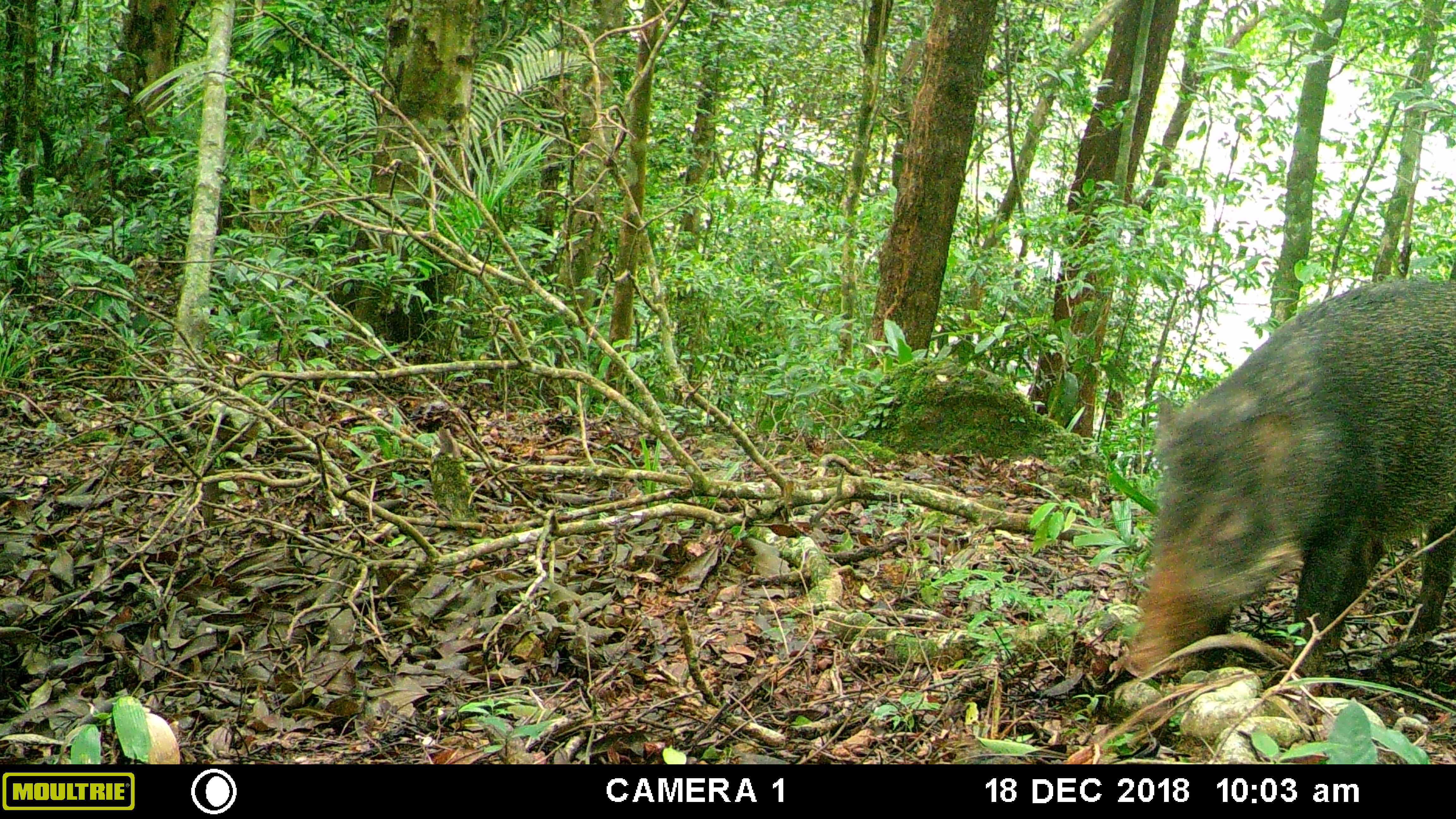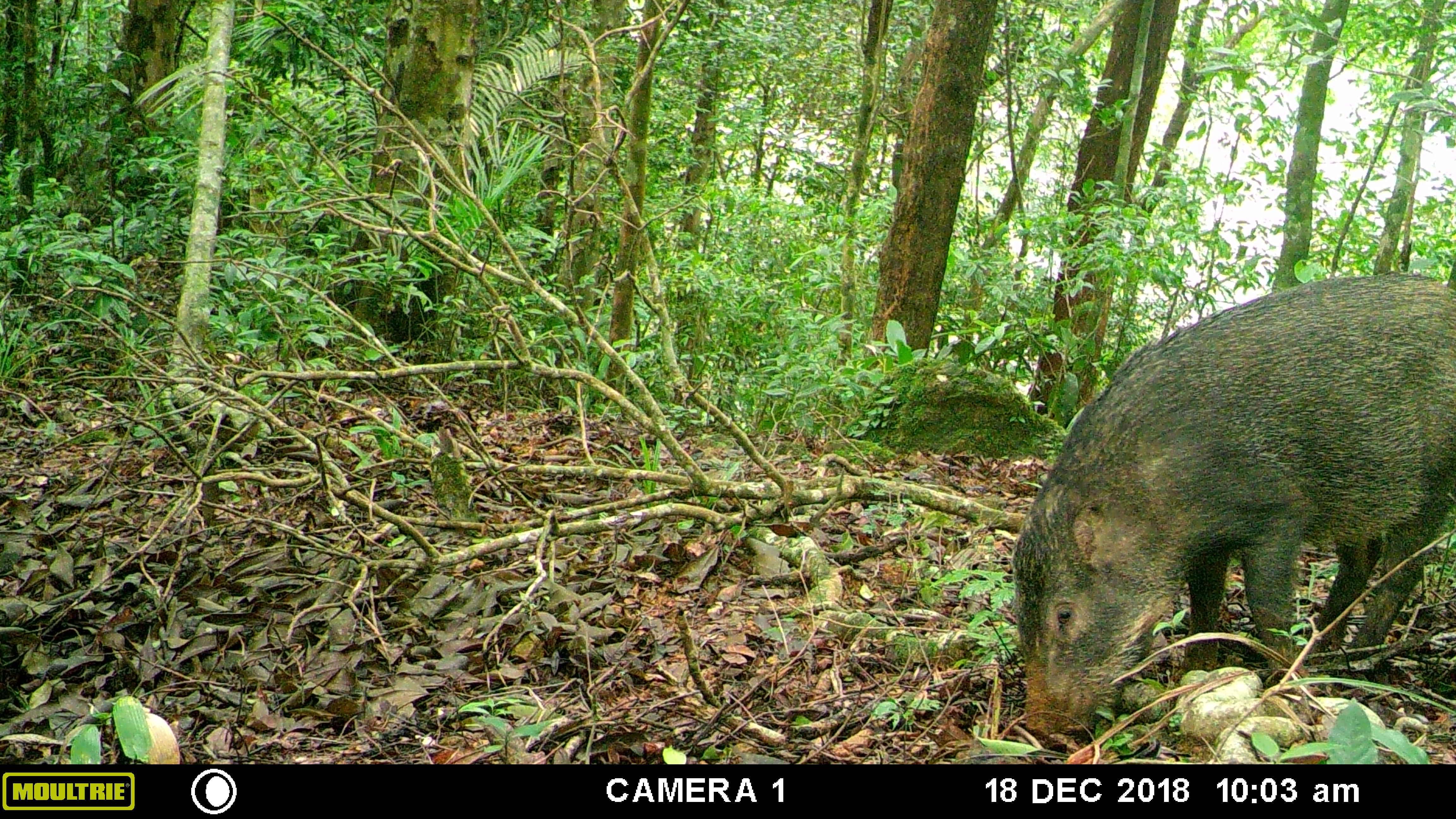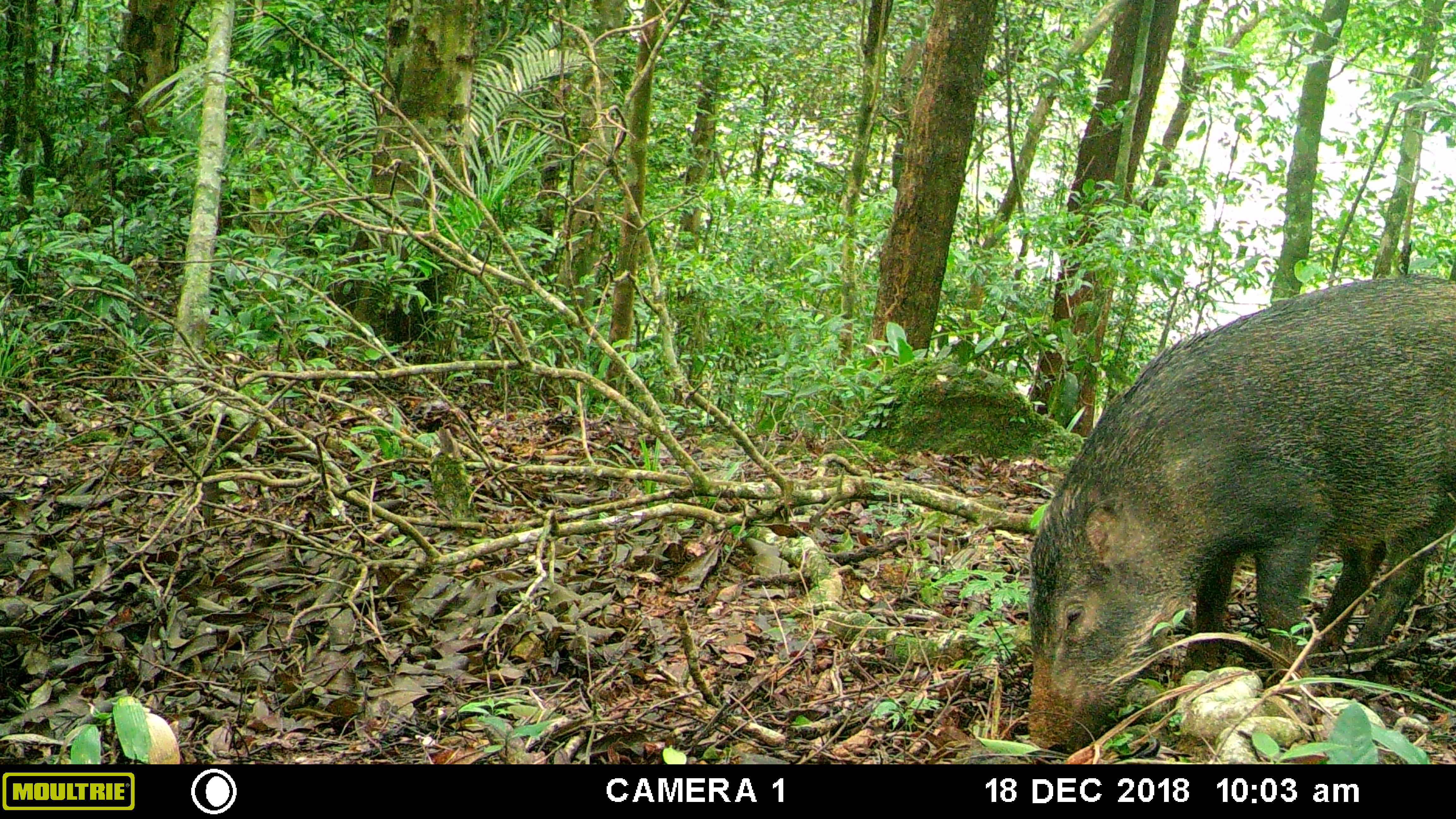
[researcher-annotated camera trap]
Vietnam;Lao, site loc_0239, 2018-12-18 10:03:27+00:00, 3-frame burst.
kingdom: Animalia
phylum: Chordata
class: Mammalia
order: Artiodactyla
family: Suidae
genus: Sus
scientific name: Sus scrofa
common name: eurasian wild pig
Eurasian wild pig (Sus scrofa). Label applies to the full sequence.